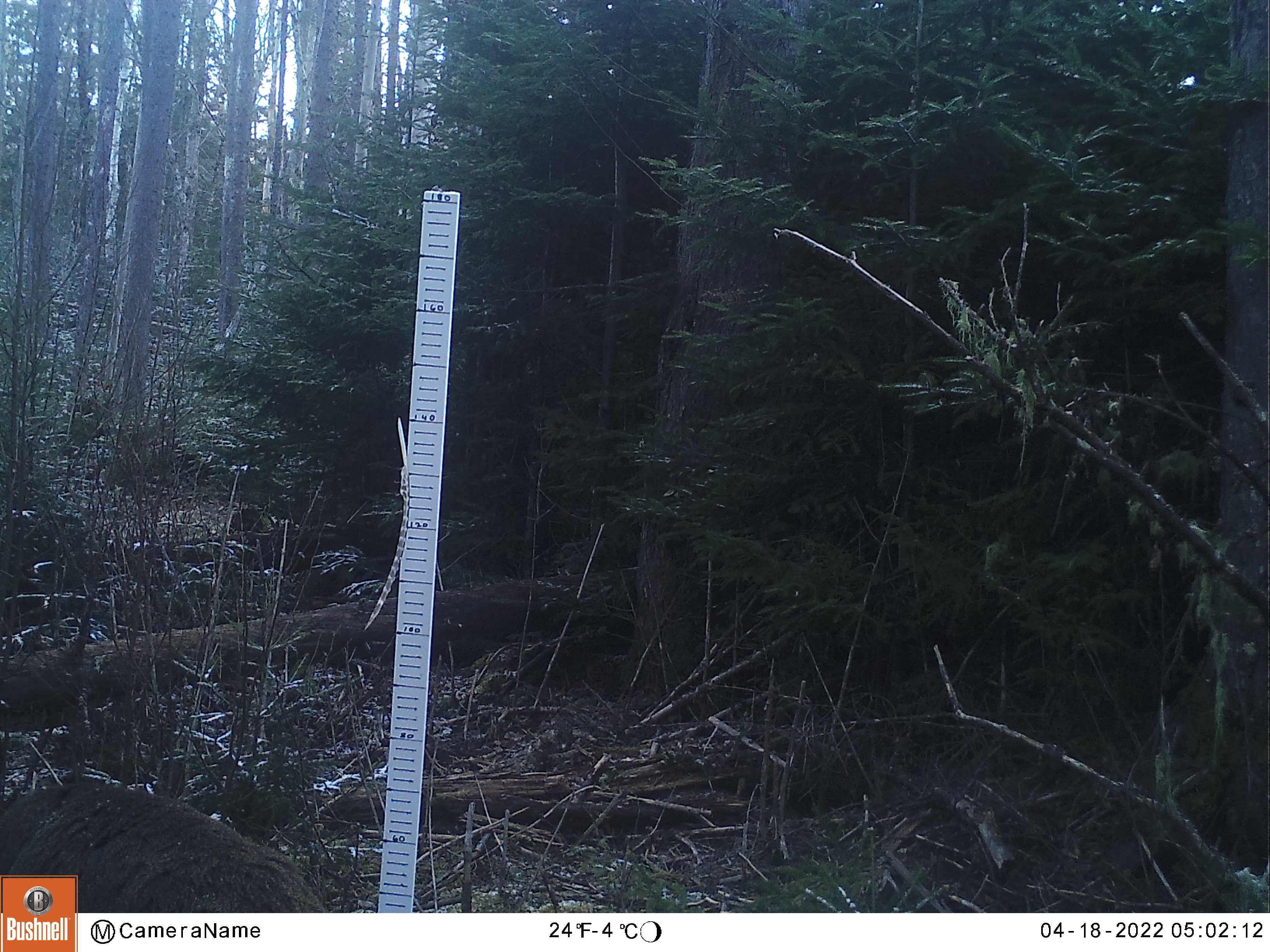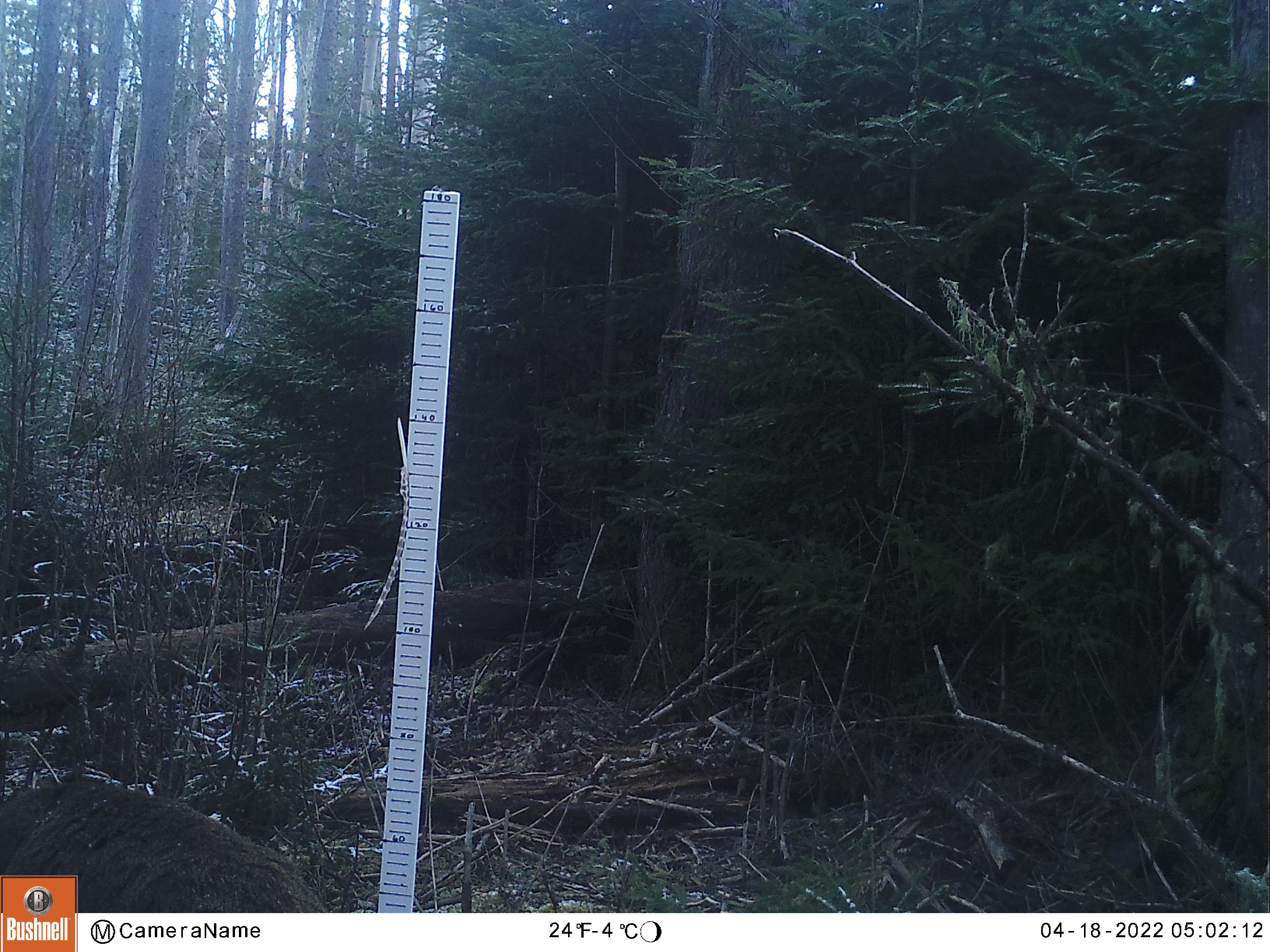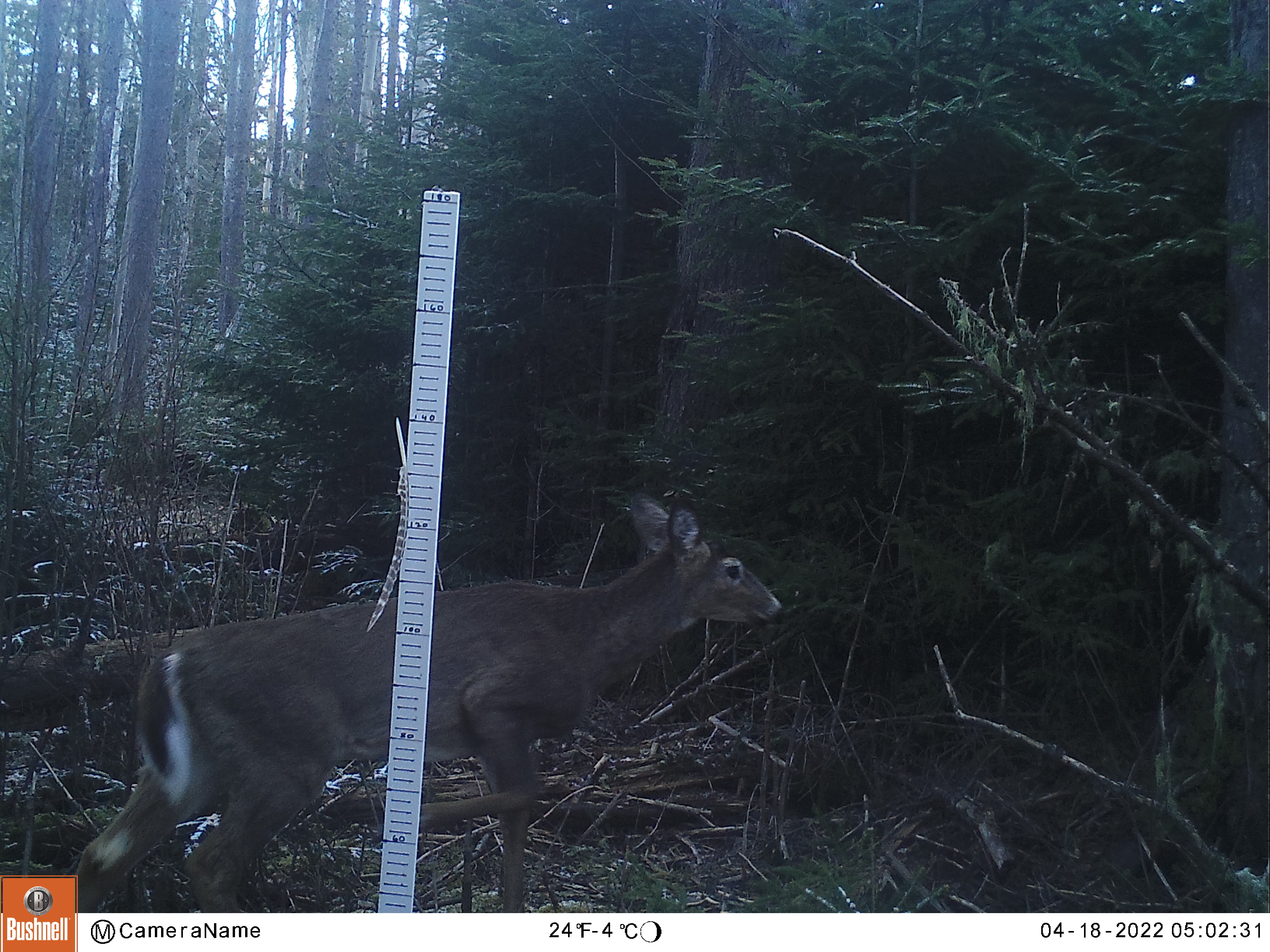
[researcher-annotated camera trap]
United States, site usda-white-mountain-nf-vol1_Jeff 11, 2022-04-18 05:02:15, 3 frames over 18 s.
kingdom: Animalia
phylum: Chordata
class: Mammalia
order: Artiodactyla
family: Cervidae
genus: Odocoileus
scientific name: Odocoileus virginianus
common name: white-tailed deer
White-tailed deer (Odocoileus virginianus).